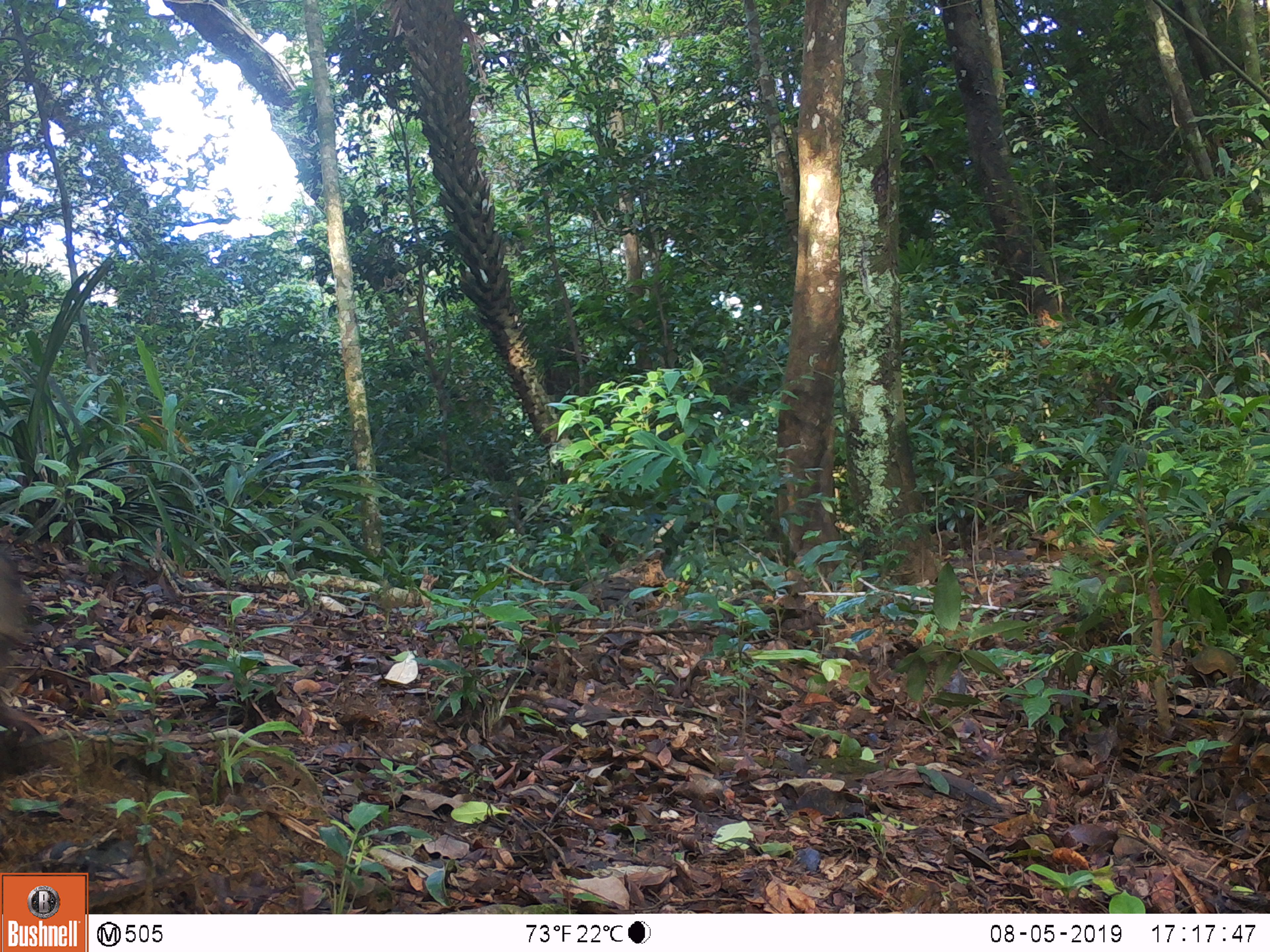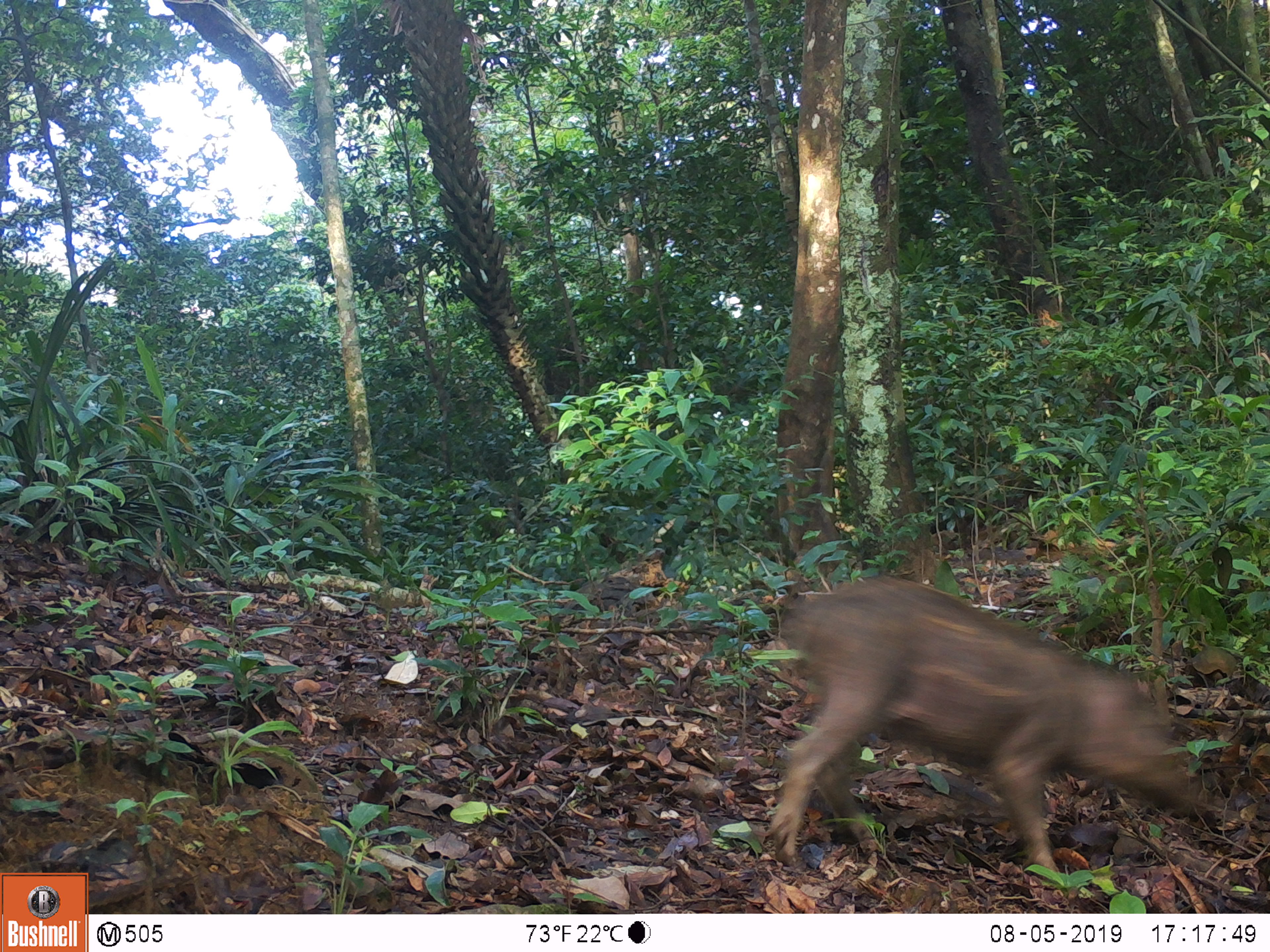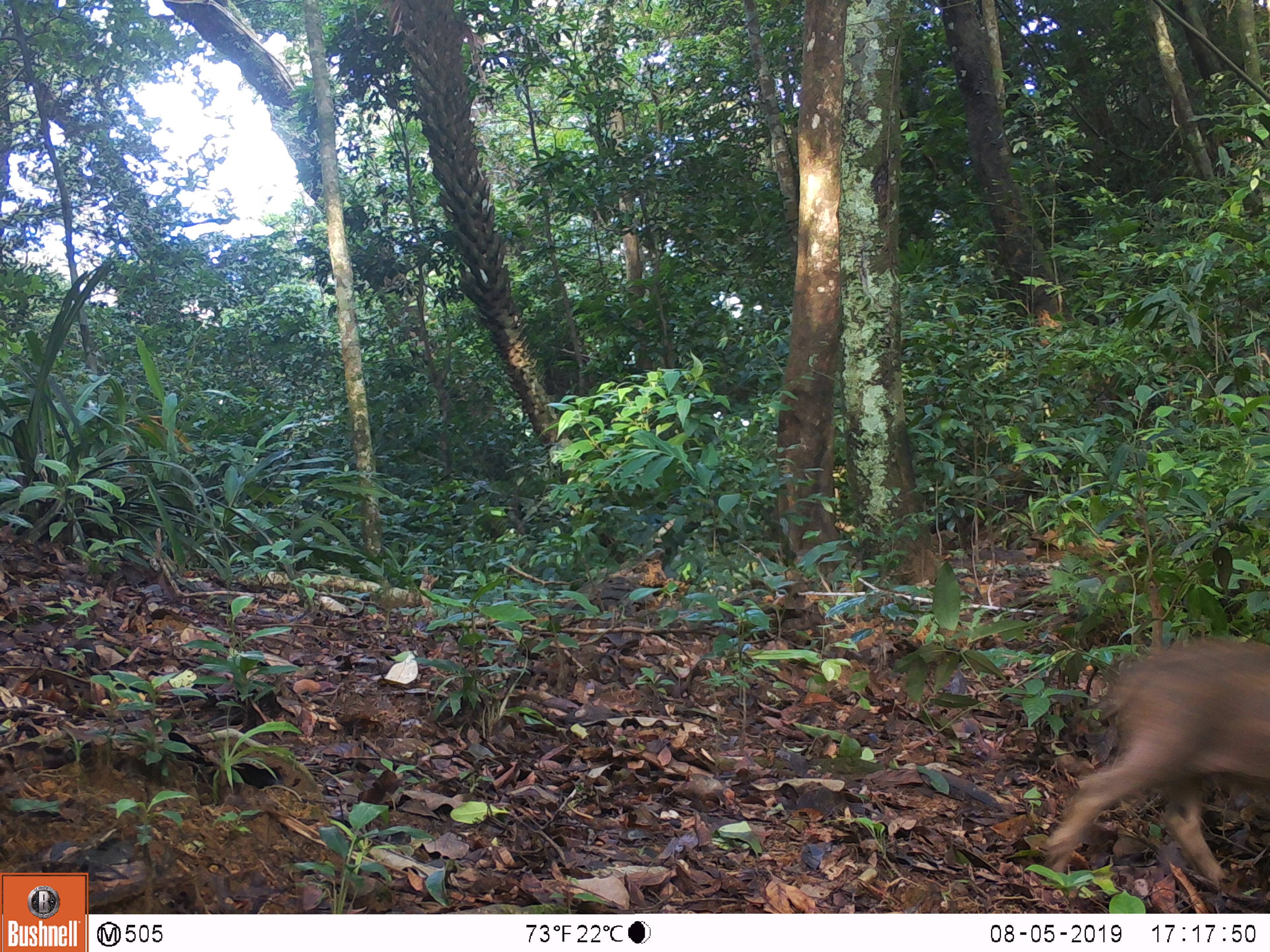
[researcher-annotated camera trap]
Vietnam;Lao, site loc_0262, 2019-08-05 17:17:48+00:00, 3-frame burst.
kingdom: Animalia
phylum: Chordata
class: Mammalia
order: Artiodactyla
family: Suidae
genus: Sus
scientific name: Sus scrofa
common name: eurasian wild pig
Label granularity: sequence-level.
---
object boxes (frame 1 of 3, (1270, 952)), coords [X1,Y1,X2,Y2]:
eurasian wild pig: [0,557,33,645]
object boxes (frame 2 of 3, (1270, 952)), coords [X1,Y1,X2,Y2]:
eurasian wild pig: [767,574,1193,880]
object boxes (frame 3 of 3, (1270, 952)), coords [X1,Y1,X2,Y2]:
eurasian wild pig: [1042,637,1270,884]